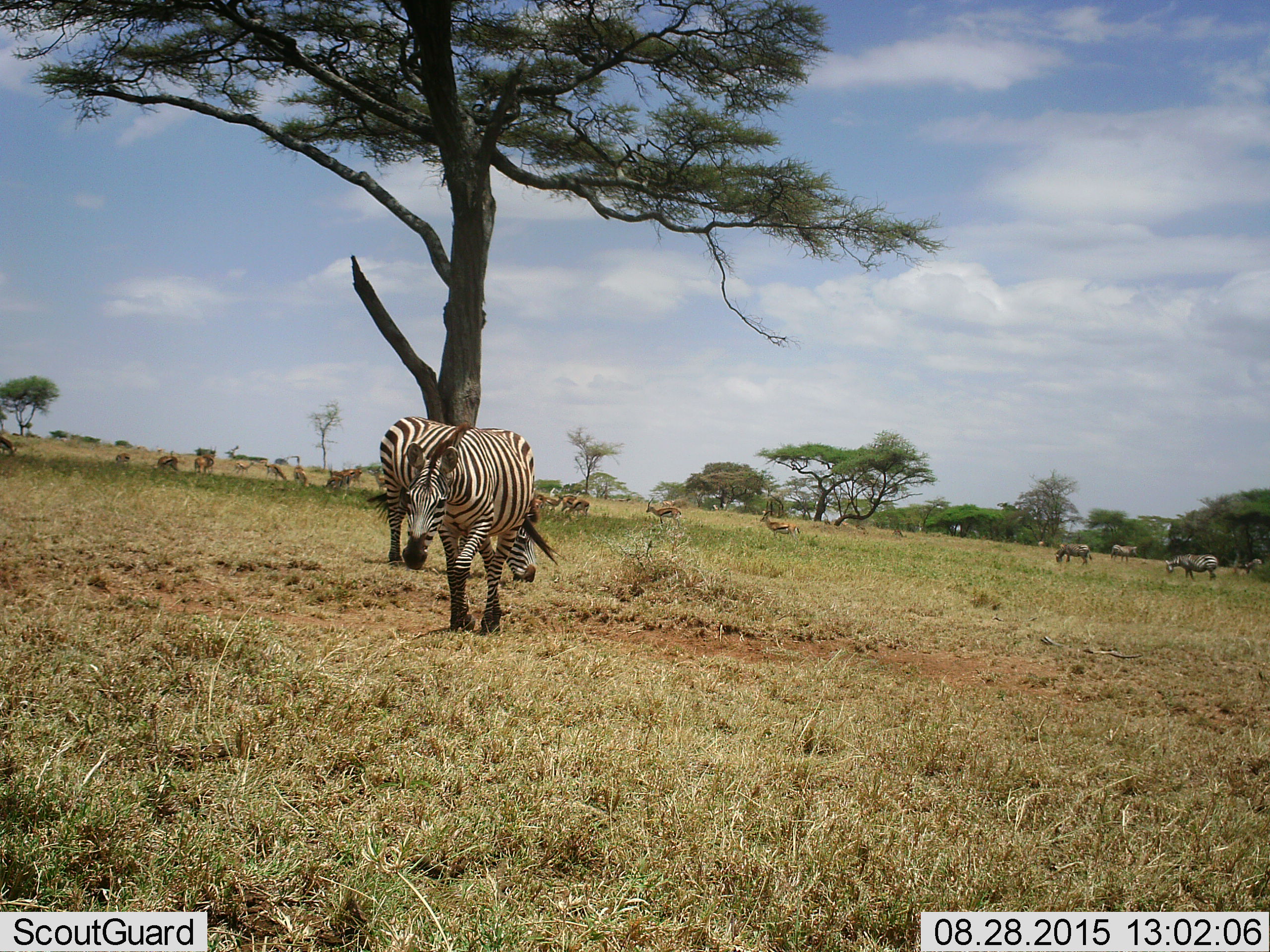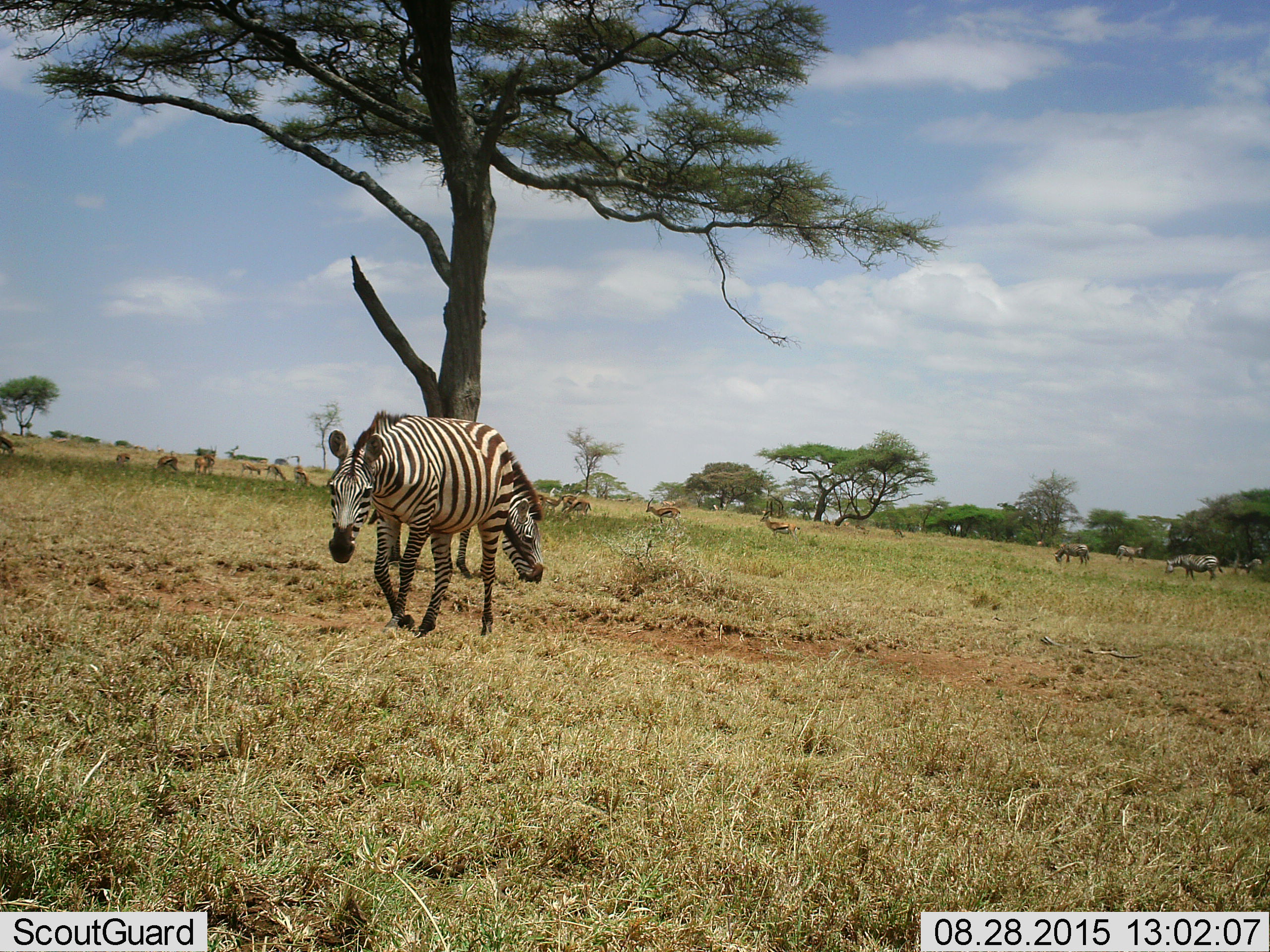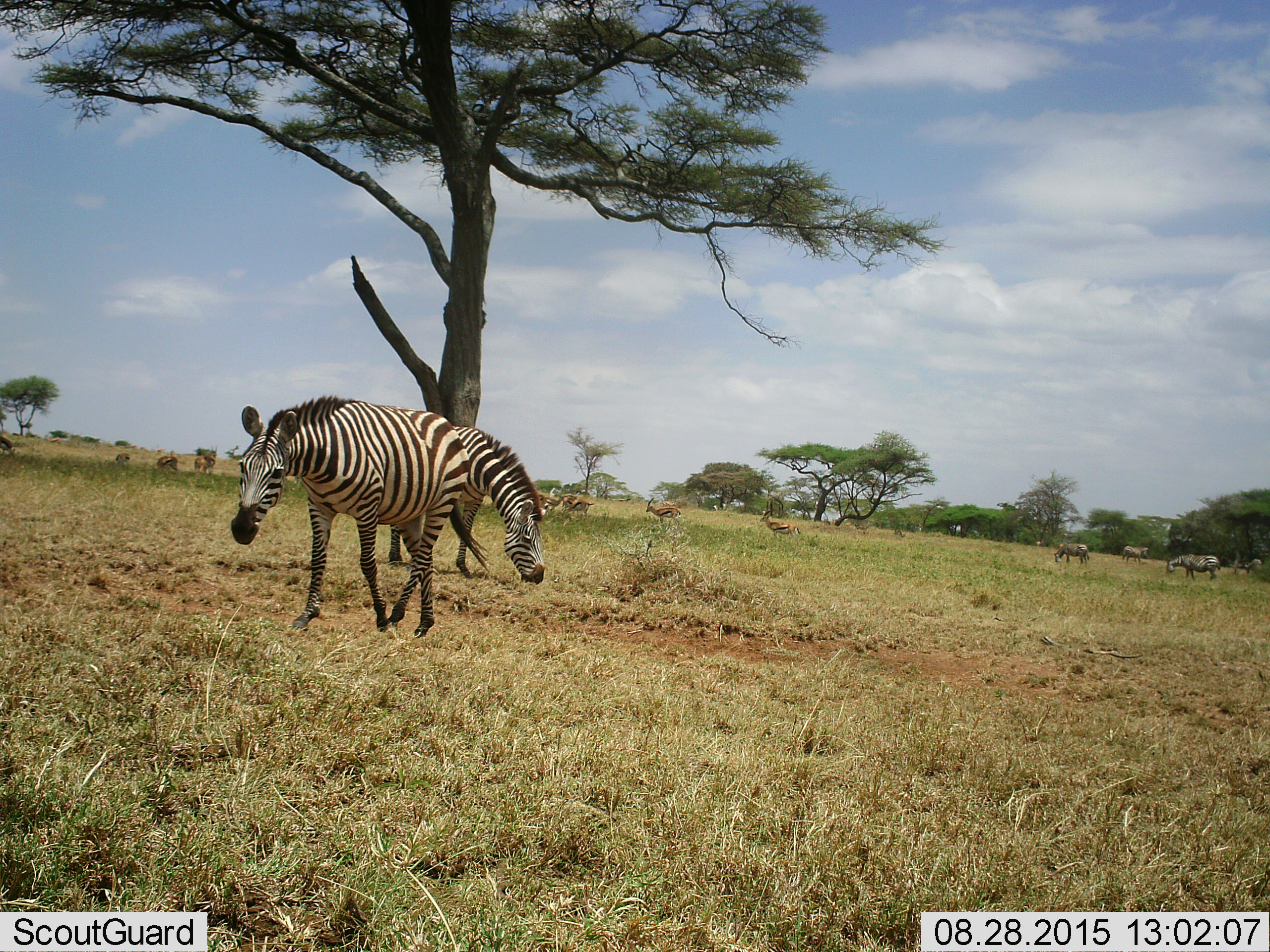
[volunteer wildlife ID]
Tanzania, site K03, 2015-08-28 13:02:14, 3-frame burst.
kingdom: Animalia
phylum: Chordata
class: Mammalia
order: Artiodactyla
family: Bovidae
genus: Eudorcas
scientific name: Eudorcas thomsonii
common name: thomson's gazelle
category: gazellethomsons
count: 11-50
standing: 83%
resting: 17%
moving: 67%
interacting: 0%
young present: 0%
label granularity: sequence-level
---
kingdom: Animalia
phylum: Chordata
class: Mammalia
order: Perissodactyla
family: Equidae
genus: Equus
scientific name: Equus quagga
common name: plains zebra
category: zebra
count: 5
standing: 78%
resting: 0%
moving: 89%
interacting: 0%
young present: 0%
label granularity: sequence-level